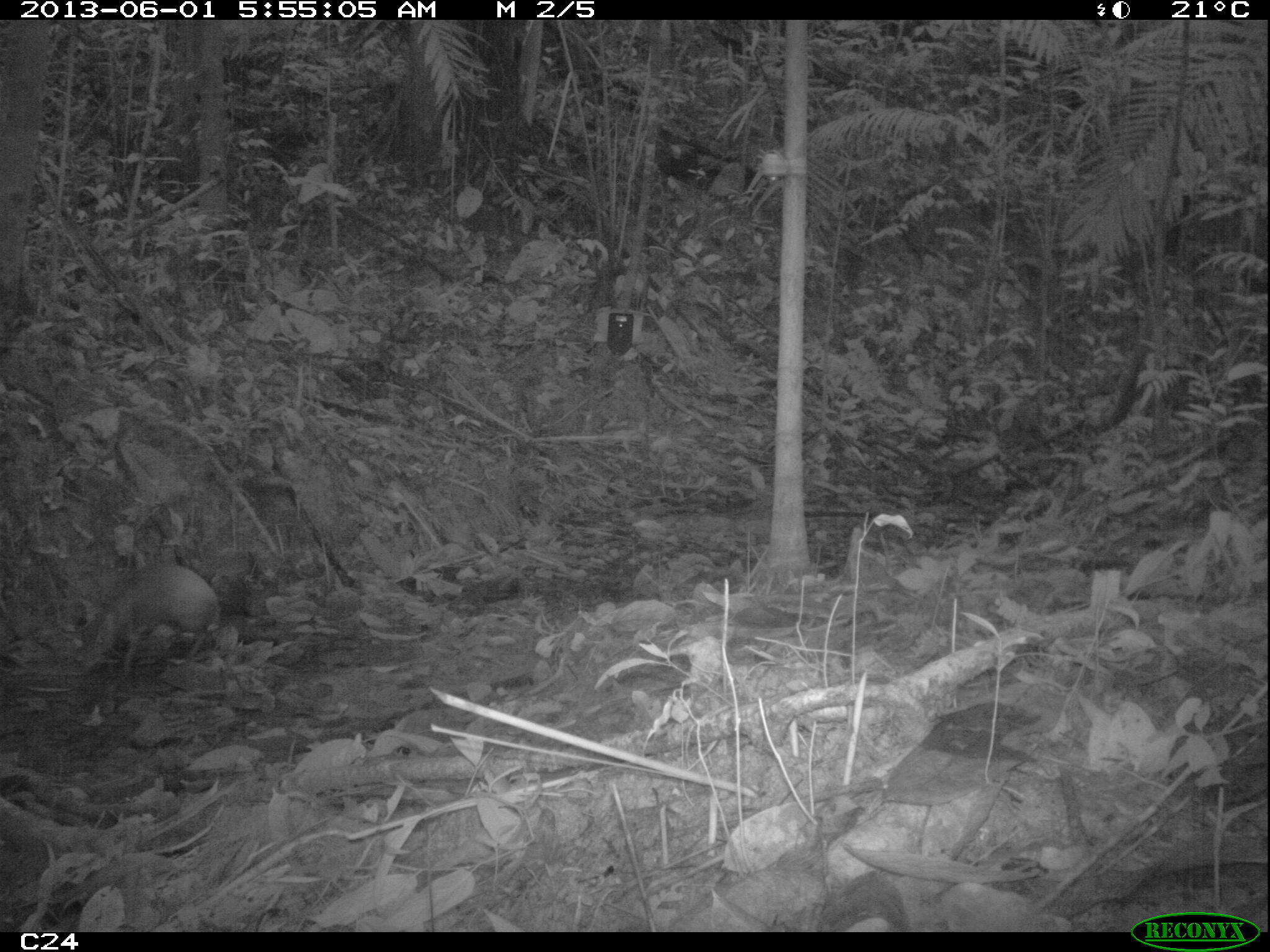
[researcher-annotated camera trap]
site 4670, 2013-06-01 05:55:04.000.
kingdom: Animalia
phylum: Chordata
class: Mammalia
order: Rodentia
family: Dasyproctidae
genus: Dasyprocta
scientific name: Dasyprocta leporina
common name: red-rumped agouti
Dasyprocta leporina (red-rumped agouti), count 1, age adult.